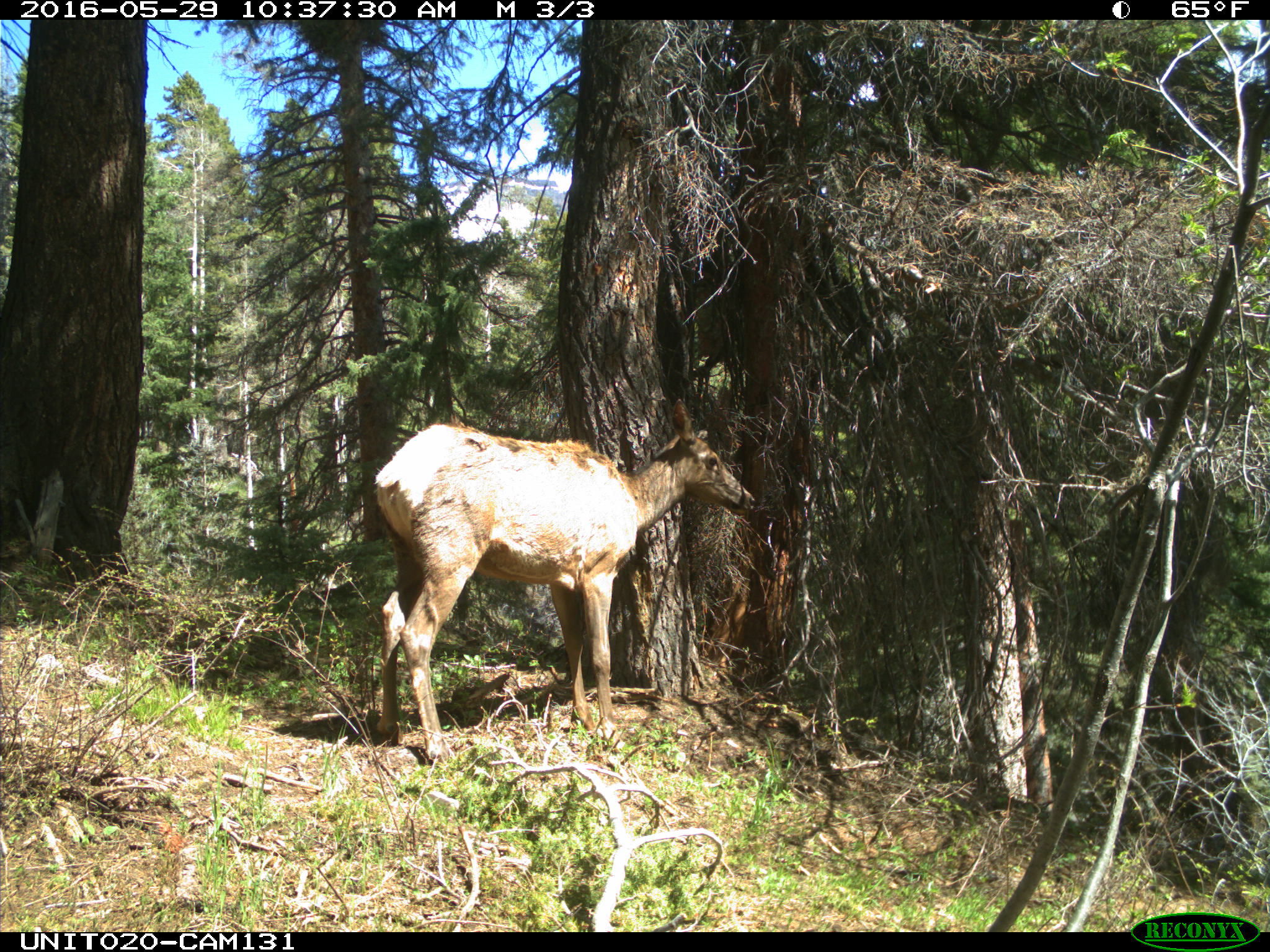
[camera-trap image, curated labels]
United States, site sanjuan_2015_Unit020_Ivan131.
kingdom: Animalia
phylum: Chordata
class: Mammalia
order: Artiodactyla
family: Cervidae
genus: Cervus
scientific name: Cervus elaphus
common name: red deer